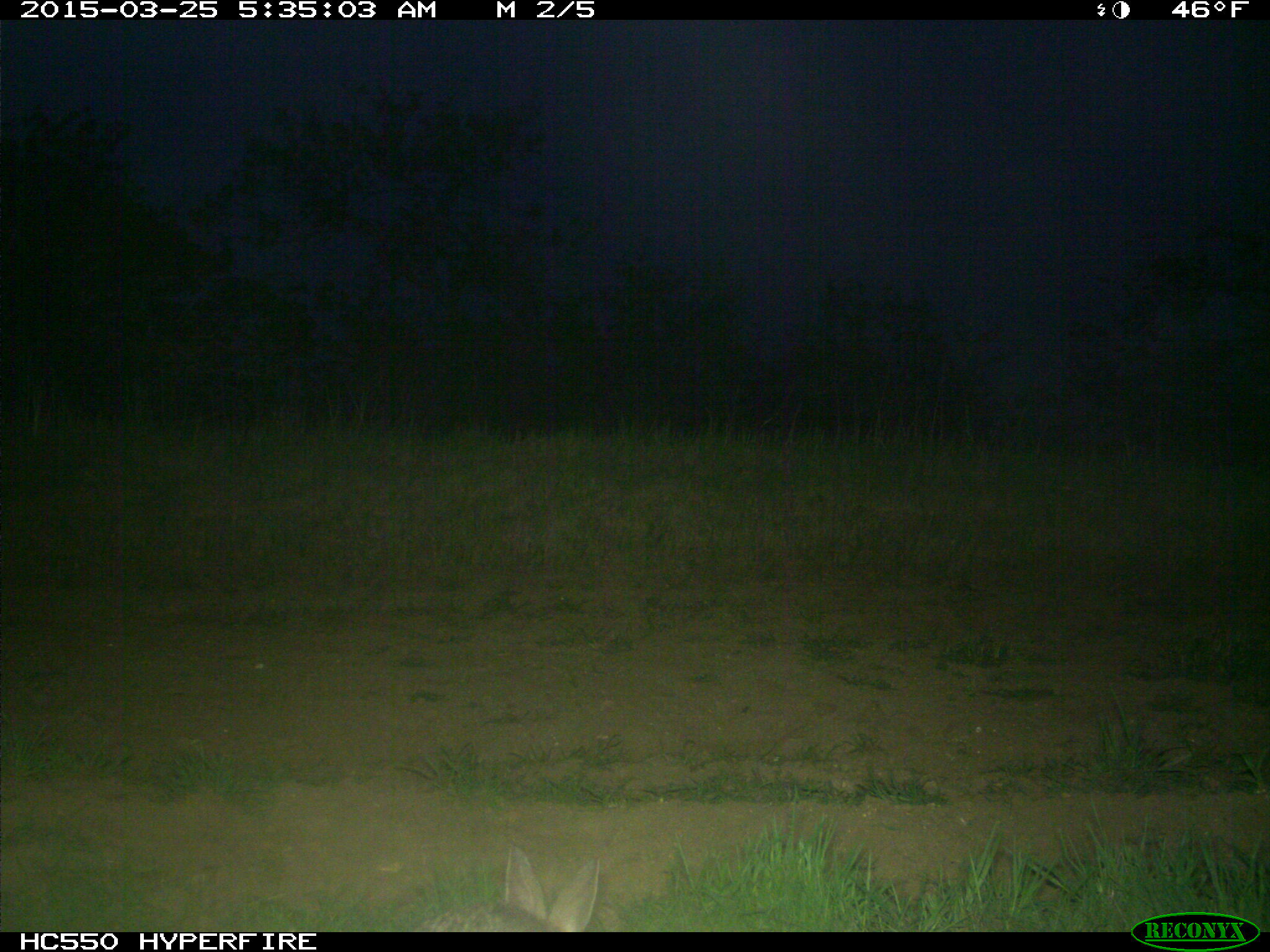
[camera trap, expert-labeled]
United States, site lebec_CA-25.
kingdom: Animalia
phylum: Chordata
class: Mammalia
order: Lagomorpha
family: Leporidae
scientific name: Leporidae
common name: rabbits and hares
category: unidentified rabbit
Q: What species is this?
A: Unidentified rabbit (rabbits and hares) (Leporidae).